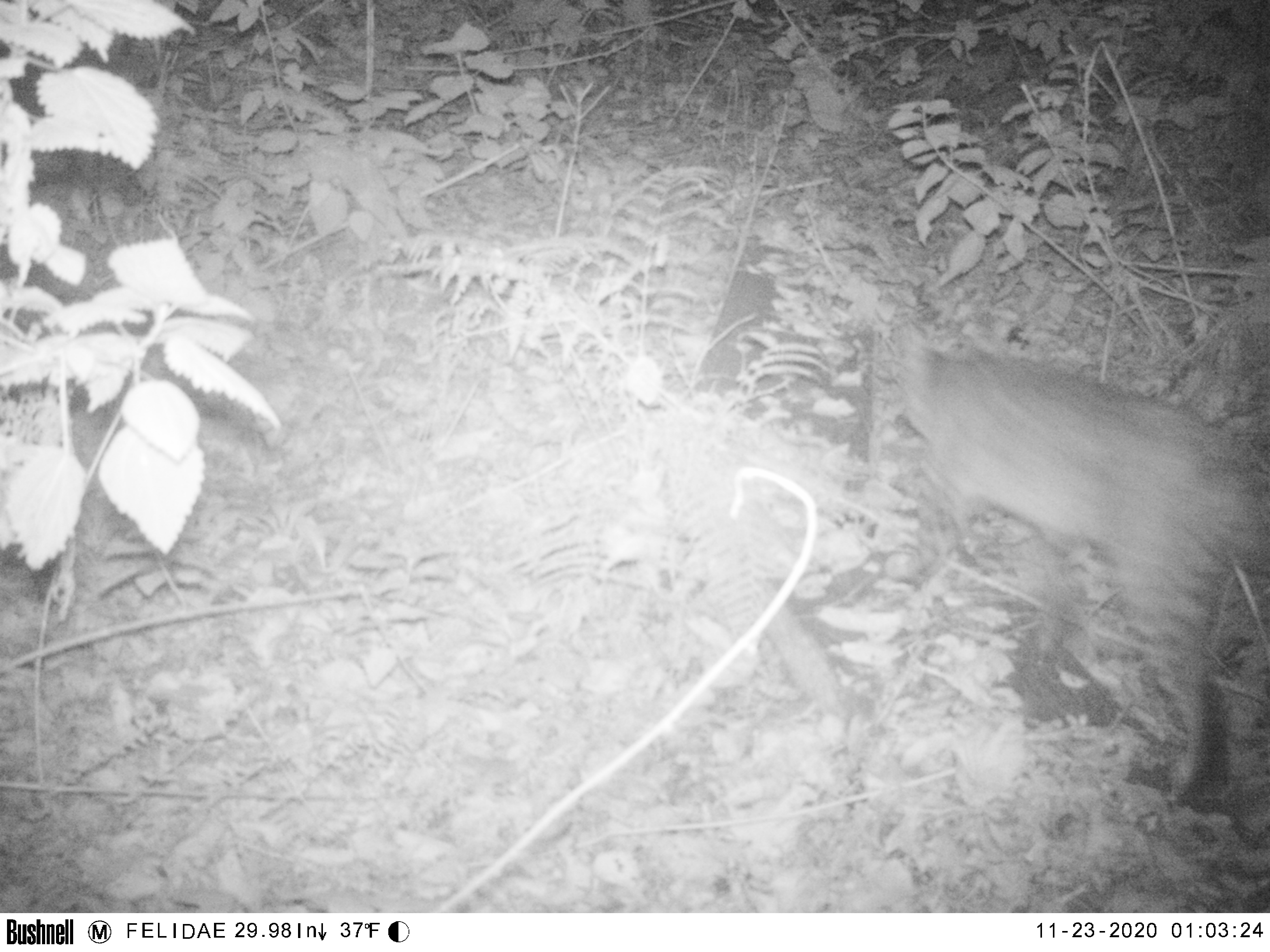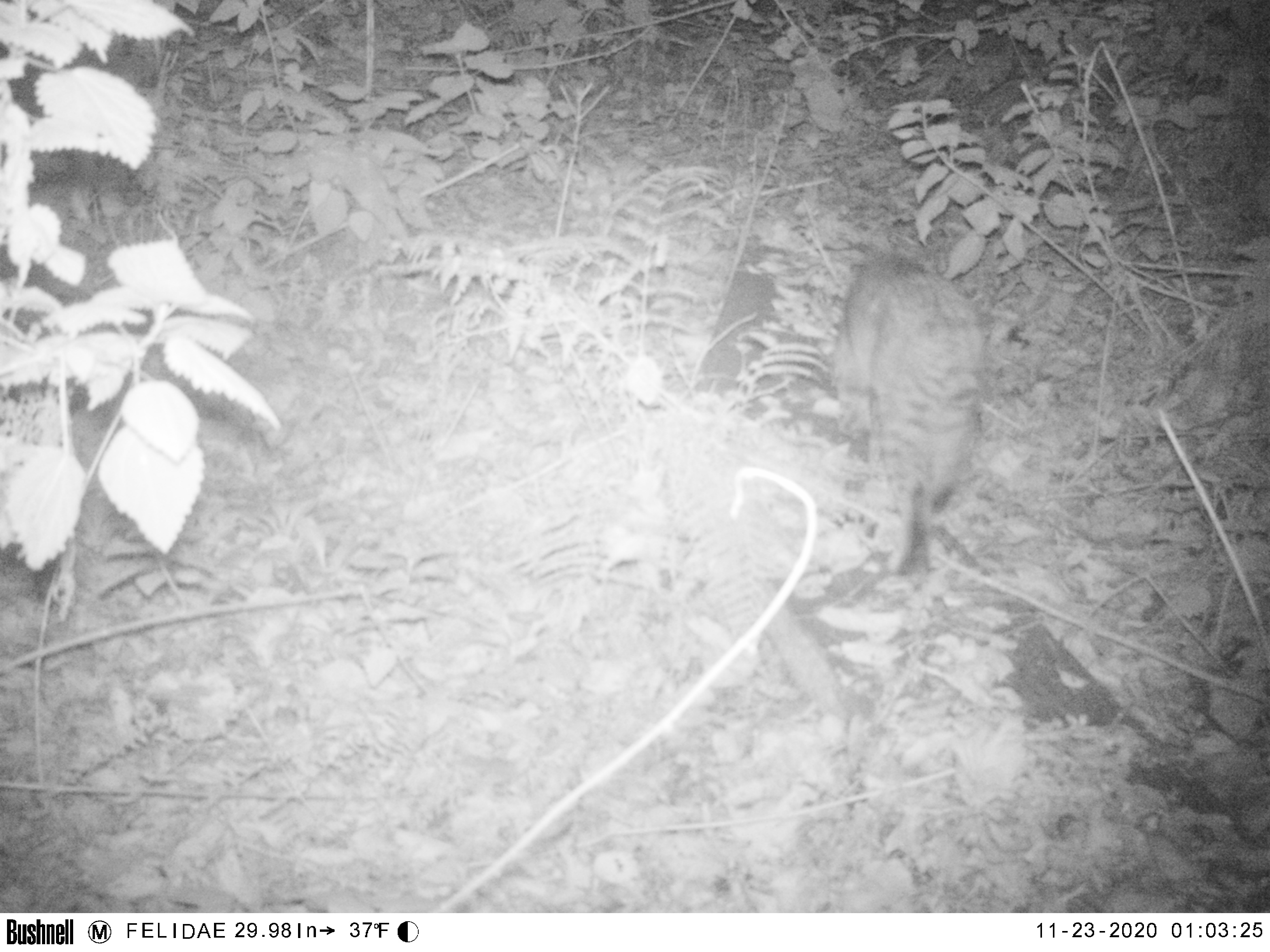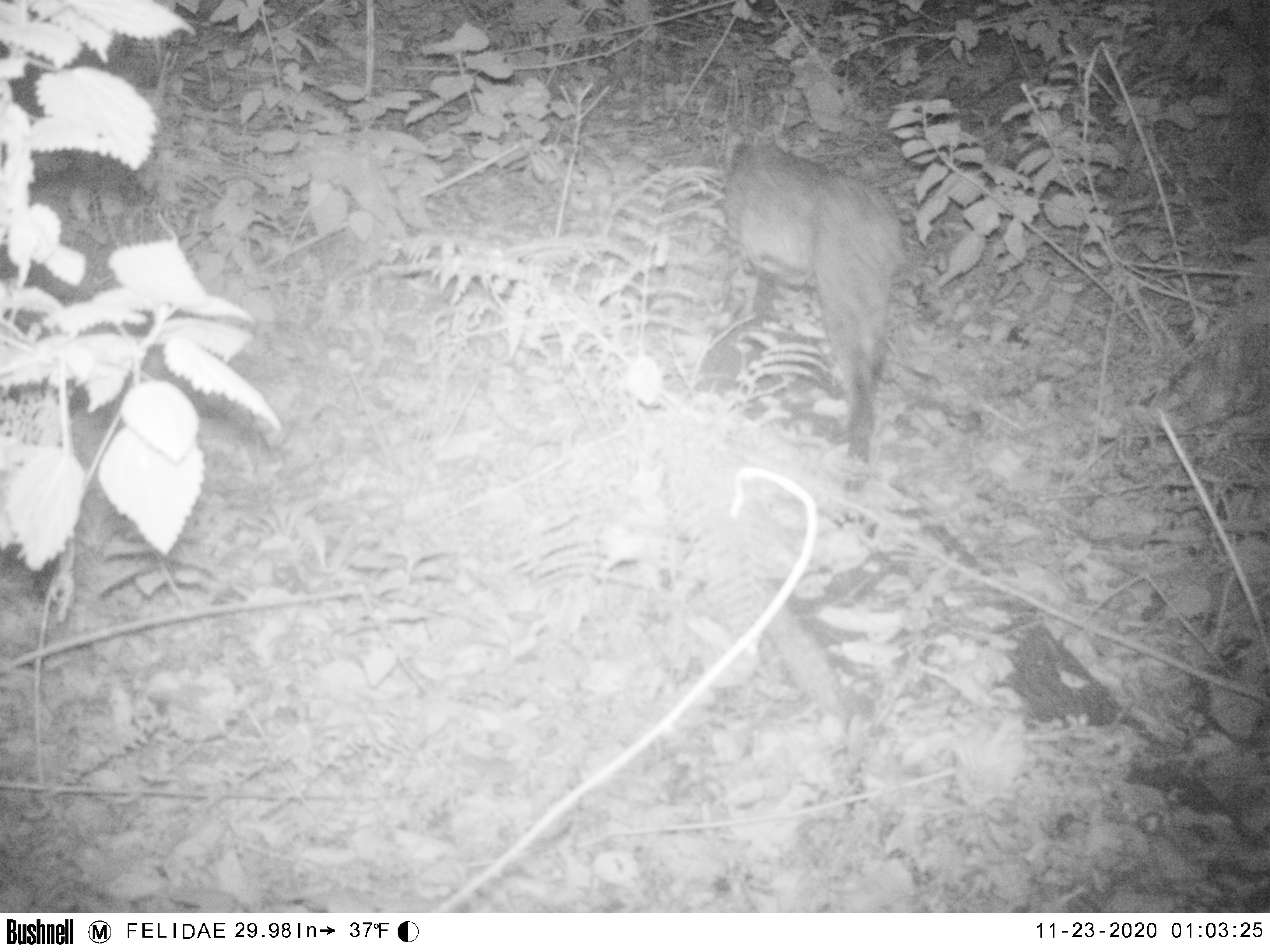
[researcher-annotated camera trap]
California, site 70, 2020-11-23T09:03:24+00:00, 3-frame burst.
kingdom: Animalia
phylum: Chordata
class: Mammalia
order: Carnivora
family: Felidae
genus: Lynx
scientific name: Lynx rufus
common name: bobcat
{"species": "bobcat (Lynx rufus)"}